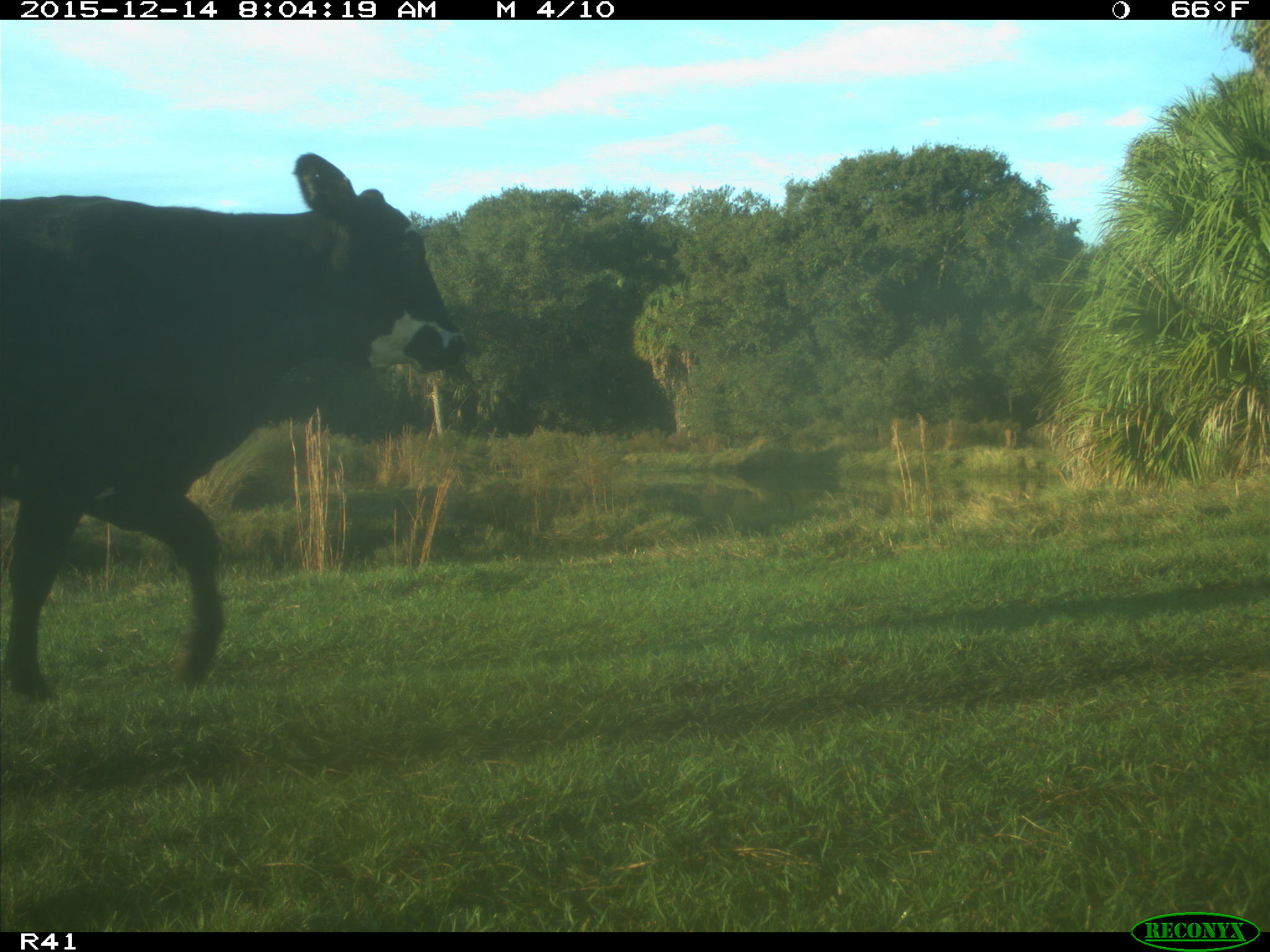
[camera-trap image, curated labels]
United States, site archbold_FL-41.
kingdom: Animalia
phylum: Chordata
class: Mammalia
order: Artiodactyla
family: Bovidae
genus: Bos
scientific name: Bos taurus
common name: domestic cow